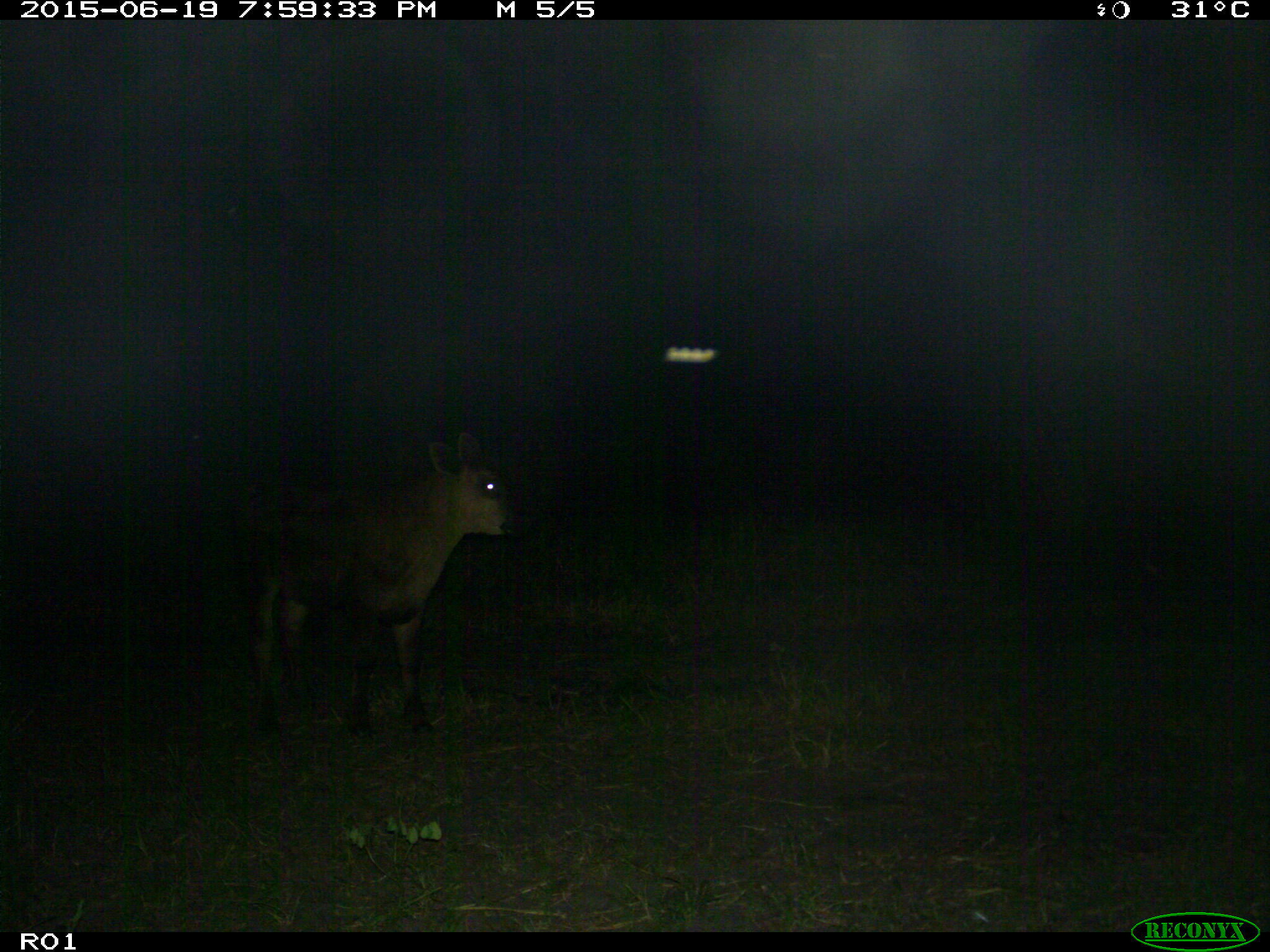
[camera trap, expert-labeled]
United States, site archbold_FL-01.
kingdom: Animalia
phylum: Chordata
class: Mammalia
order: Artiodactyla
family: Bovidae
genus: Bos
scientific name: Bos taurus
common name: domestic cow